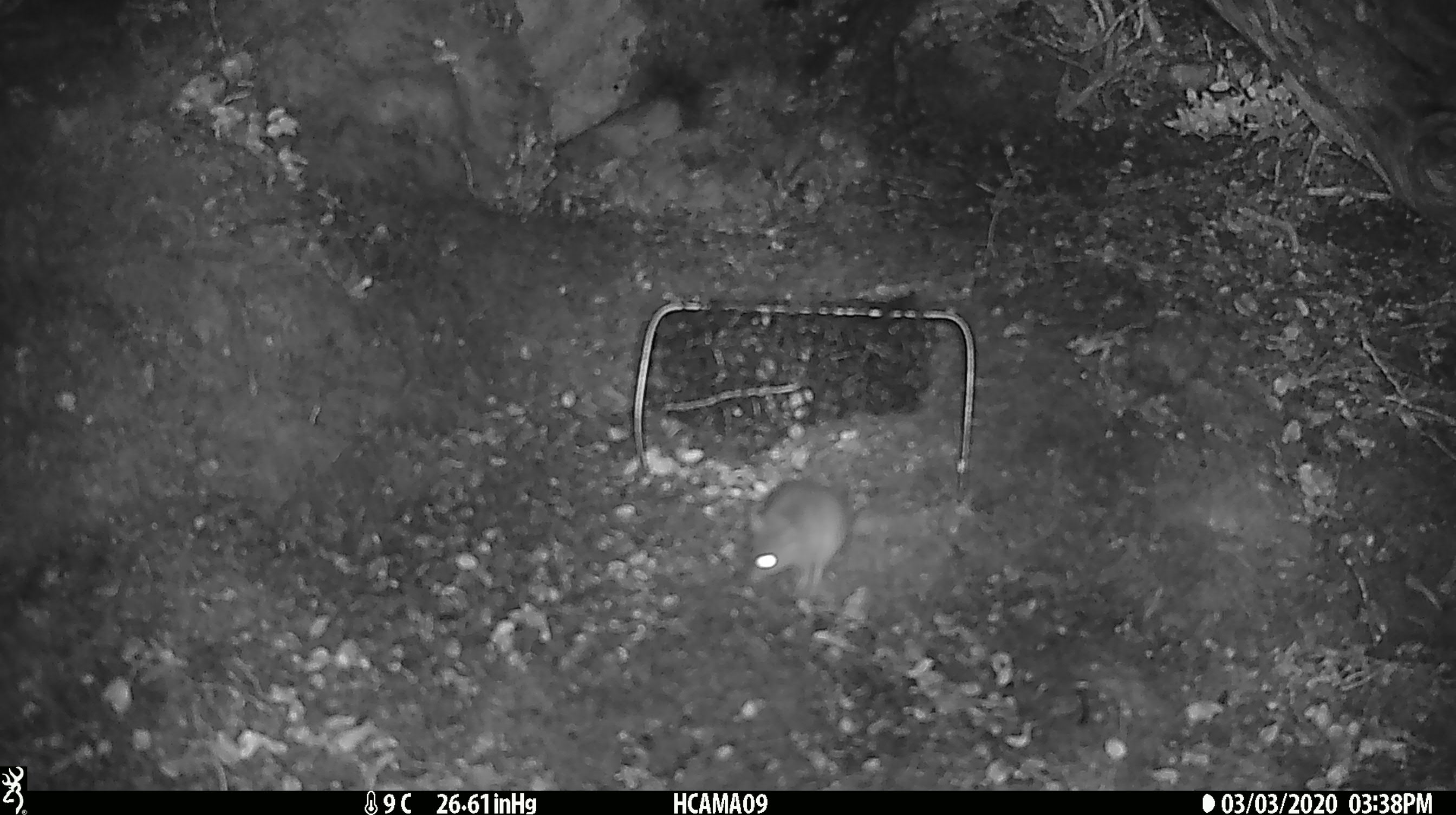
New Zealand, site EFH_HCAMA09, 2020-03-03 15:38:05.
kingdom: Animalia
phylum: Chordata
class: Mammalia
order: Rodentia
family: Muridae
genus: Mus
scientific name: Mus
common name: mouse